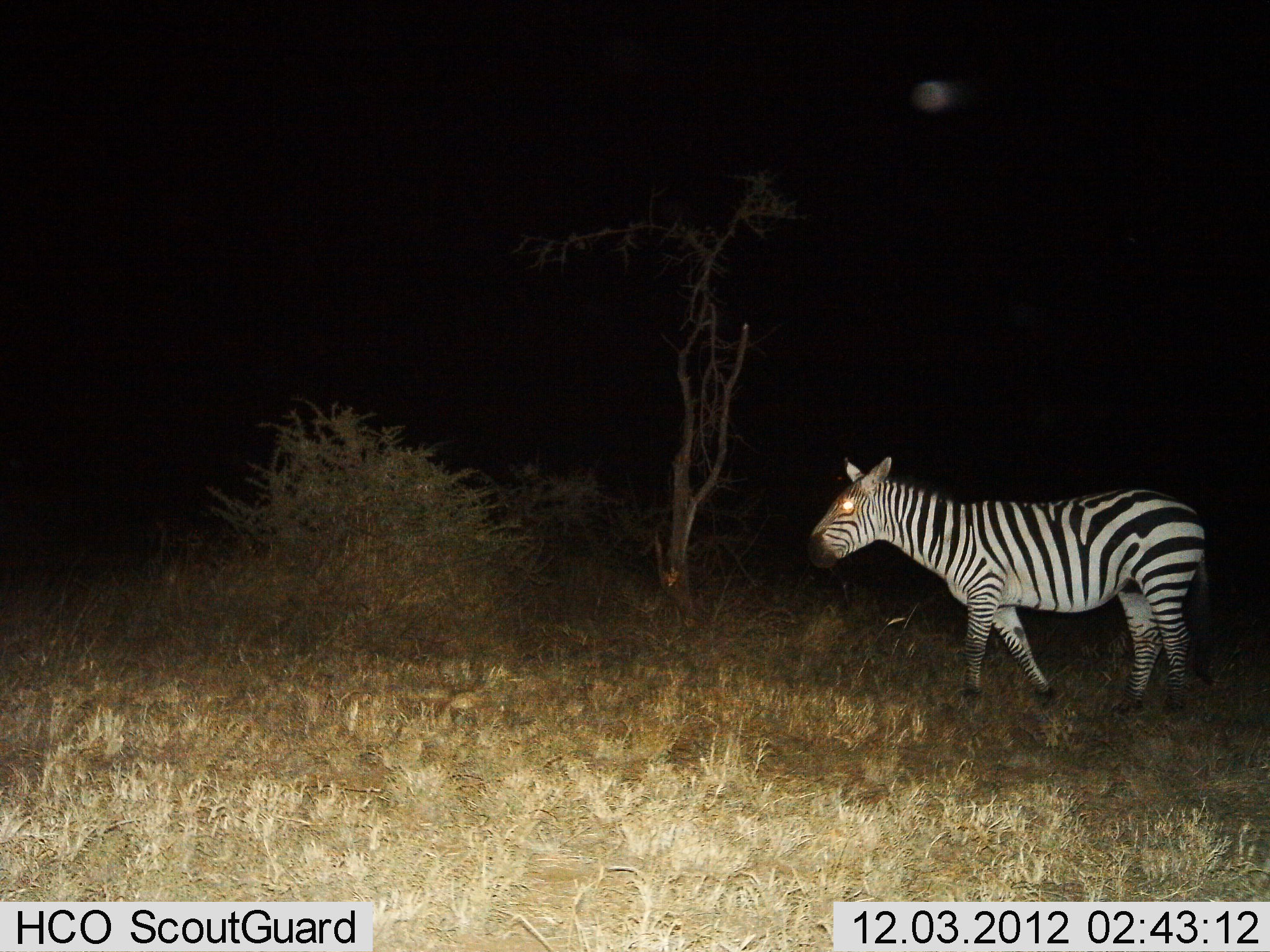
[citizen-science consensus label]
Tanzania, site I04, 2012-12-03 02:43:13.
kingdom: Animalia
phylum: Chordata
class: Mammalia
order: Perissodactyla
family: Equidae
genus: Equus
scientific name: Equus quagga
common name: plains zebra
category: zebra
Zebra (plains zebra) (Equus quagga), count 1. Behavior (volunteer vote fractions): standing 40%, resting 0%, moving 64%, interacting 0%. Young present (vote fraction): 0%. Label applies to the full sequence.